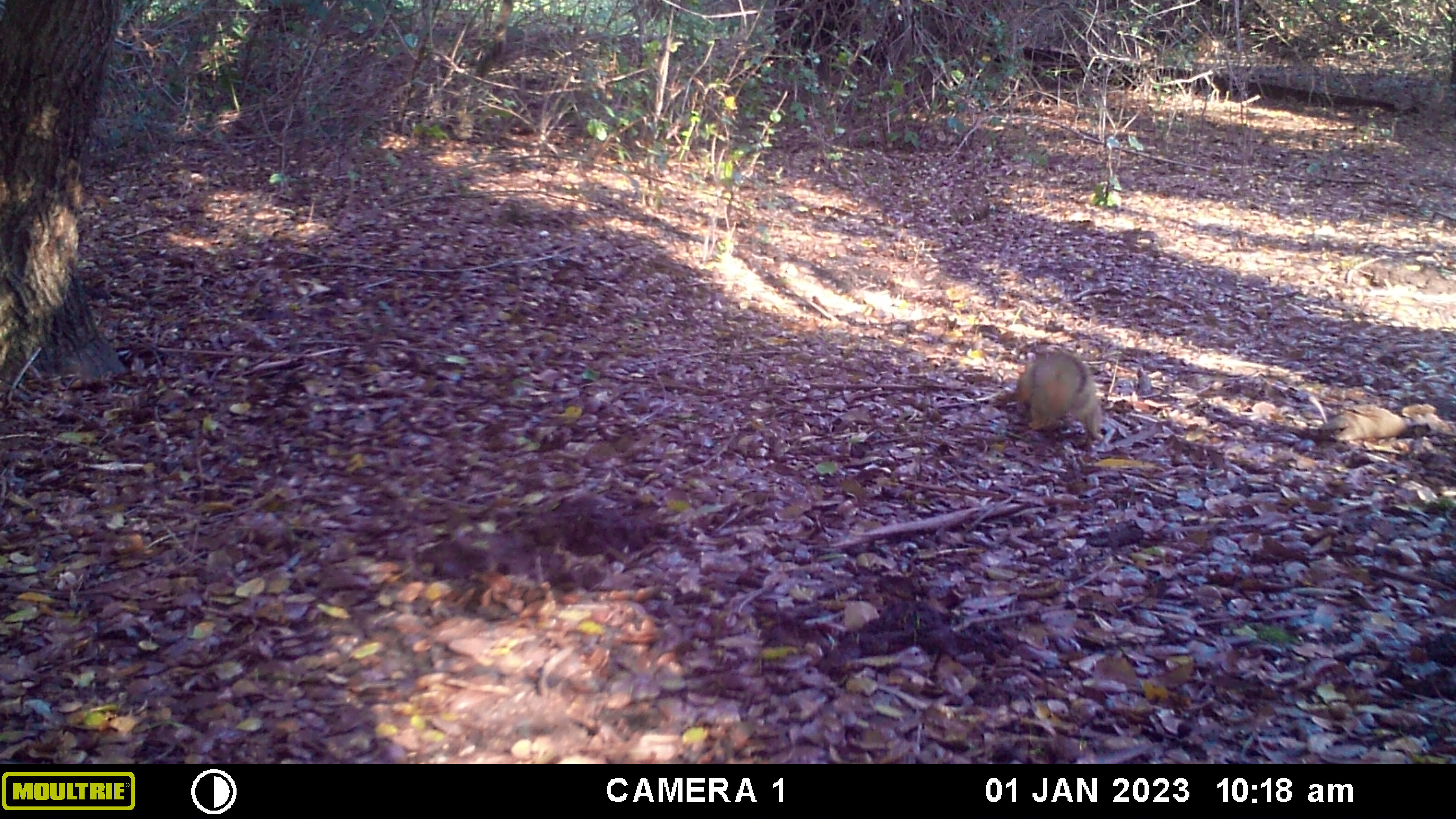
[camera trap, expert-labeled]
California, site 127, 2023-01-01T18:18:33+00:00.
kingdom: Animalia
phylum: Chordata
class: Mammalia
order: Rodentia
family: Sciuridae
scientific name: Sciuridae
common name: squirrel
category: unknown squirrel